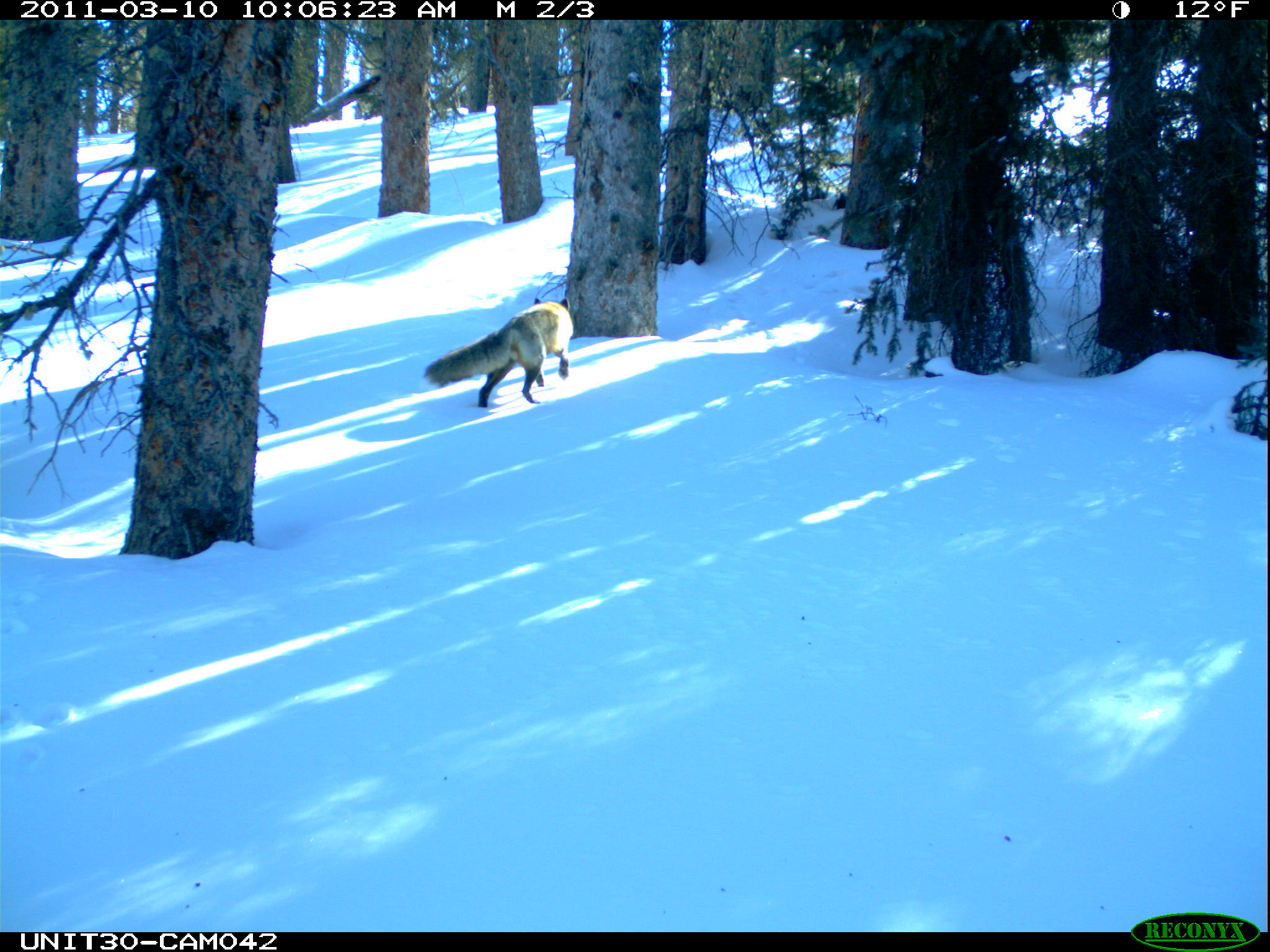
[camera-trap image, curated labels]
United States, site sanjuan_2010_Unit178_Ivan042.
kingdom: Animalia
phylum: Chordata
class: Mammalia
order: Carnivora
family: Canidae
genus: Vulpes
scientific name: Vulpes vulpes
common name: red fox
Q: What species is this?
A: Vulpes vulpes (red fox).